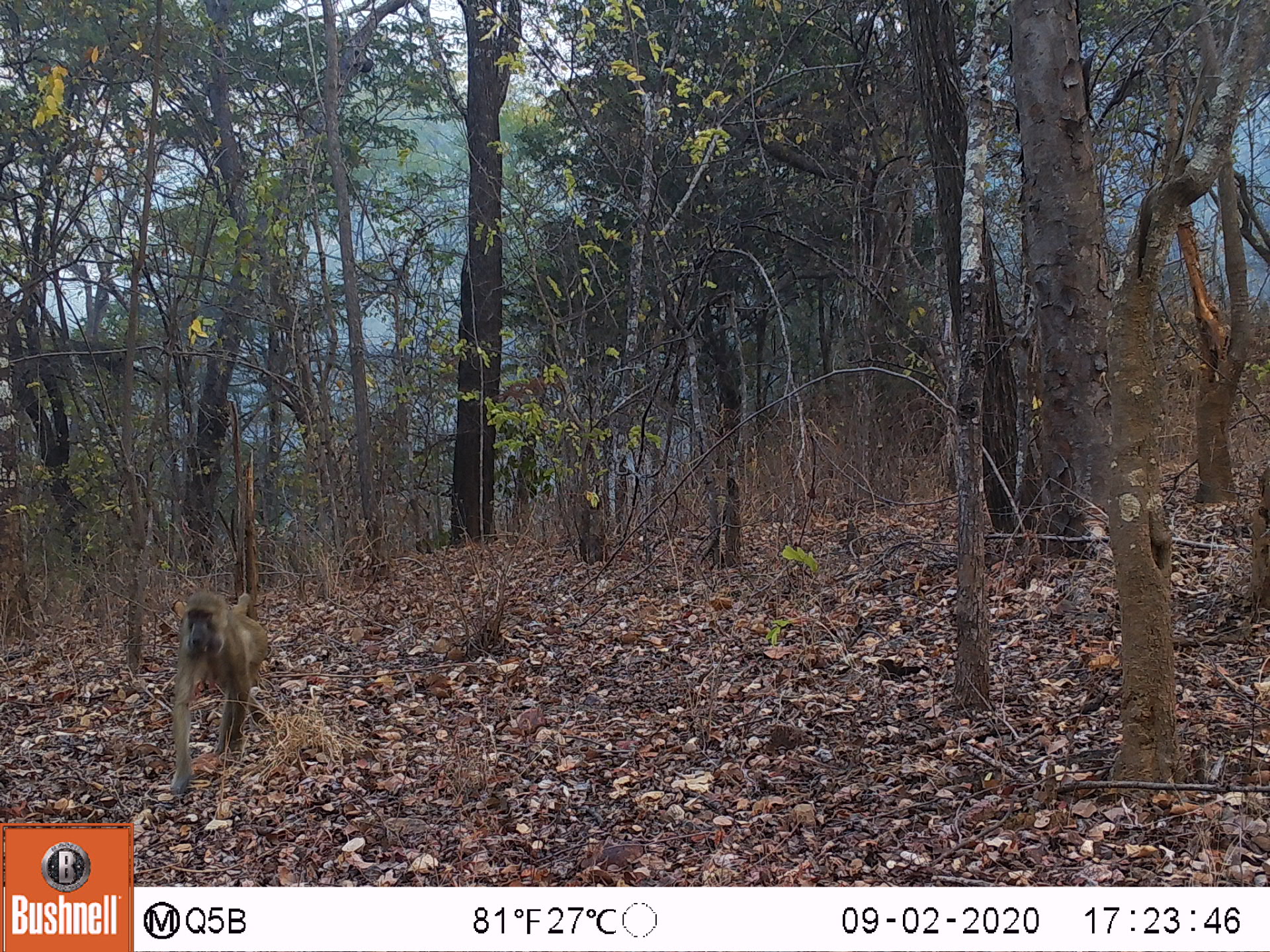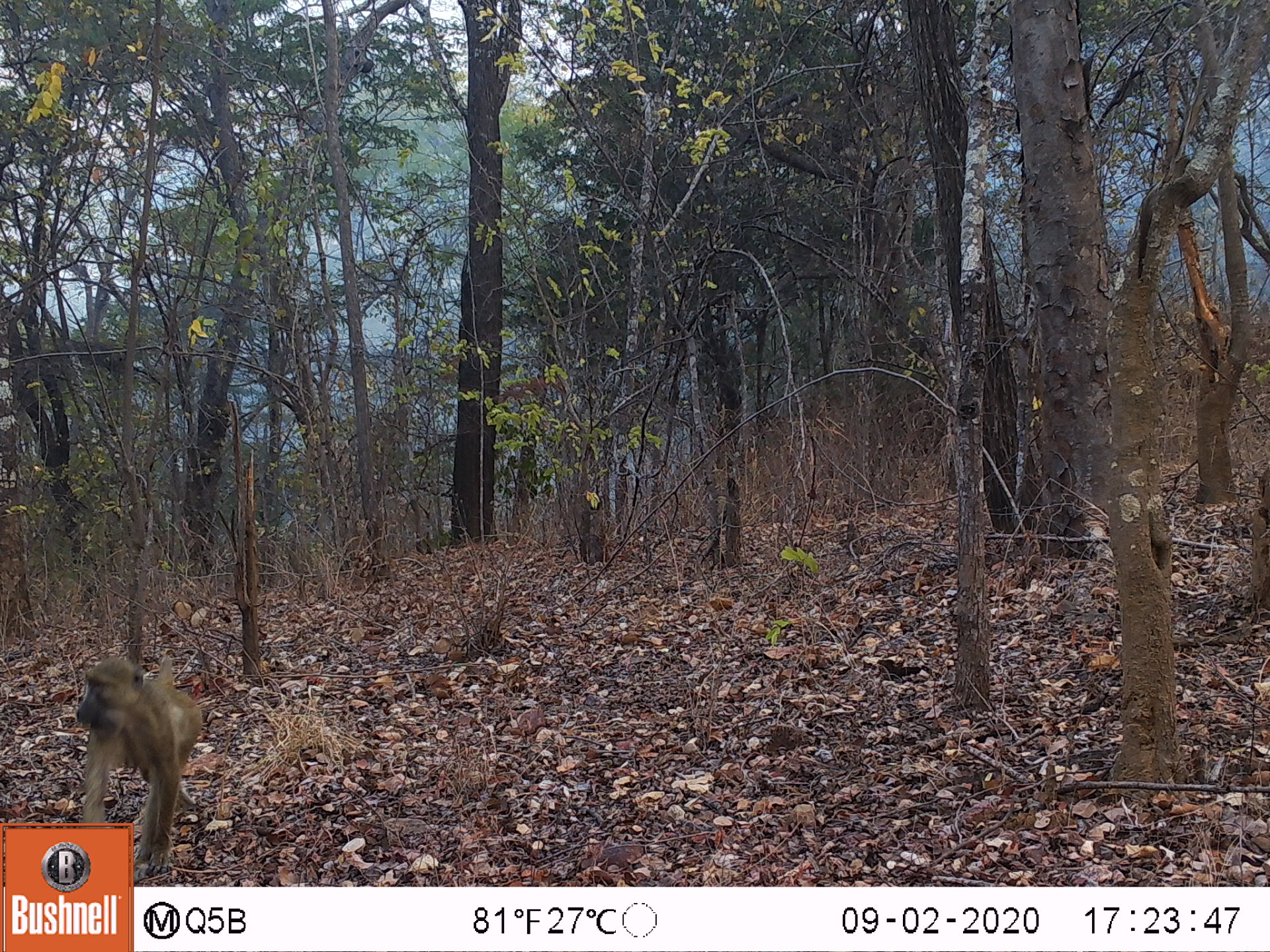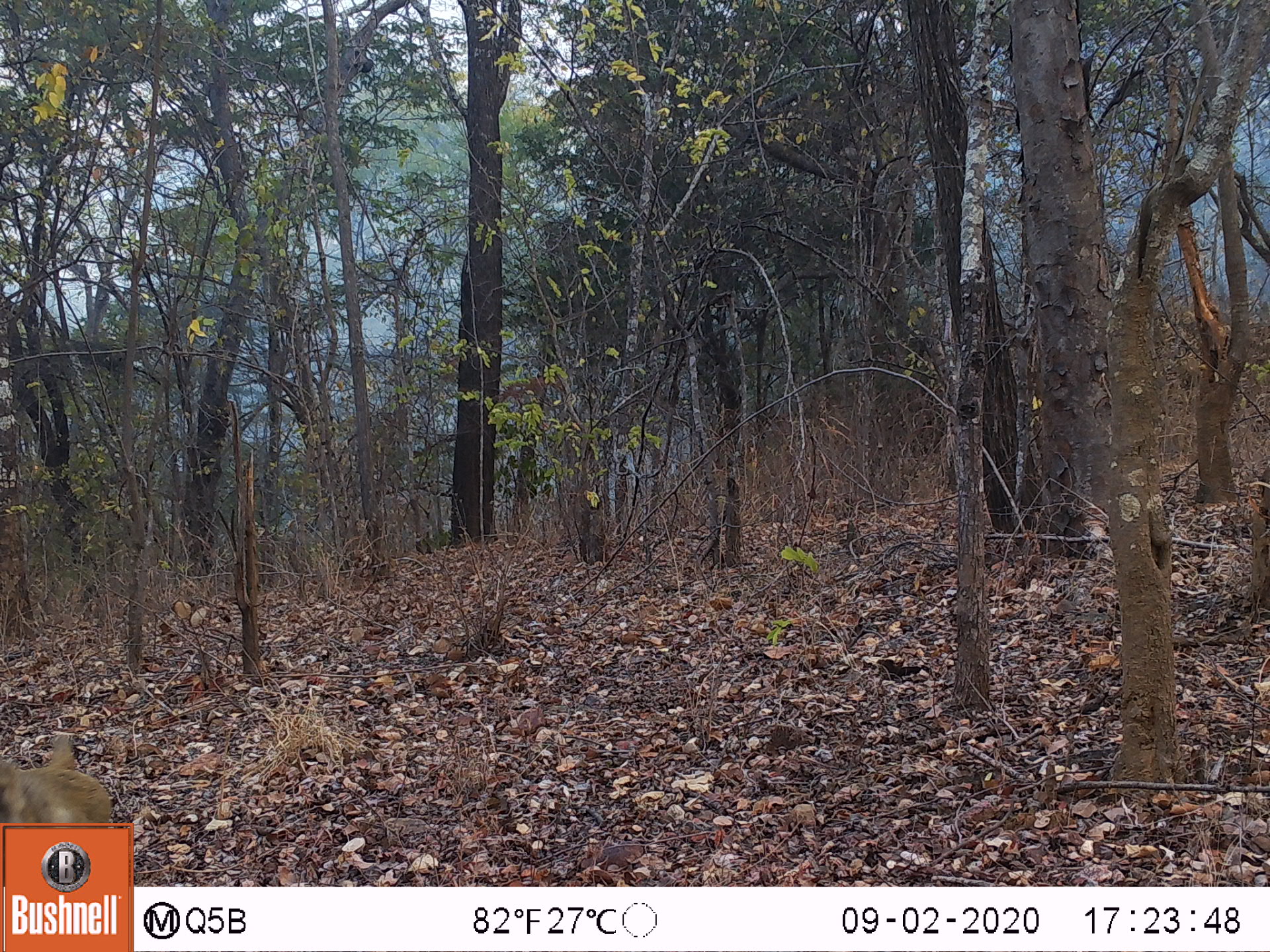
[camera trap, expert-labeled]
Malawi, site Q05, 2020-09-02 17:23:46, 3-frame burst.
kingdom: Animalia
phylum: Chordata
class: Mammalia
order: Primates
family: Cercopithecidae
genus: Papio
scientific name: Papio cynocephalus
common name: yellow baboon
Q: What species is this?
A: Yellow baboon (Papio cynocephalus).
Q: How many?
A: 1.